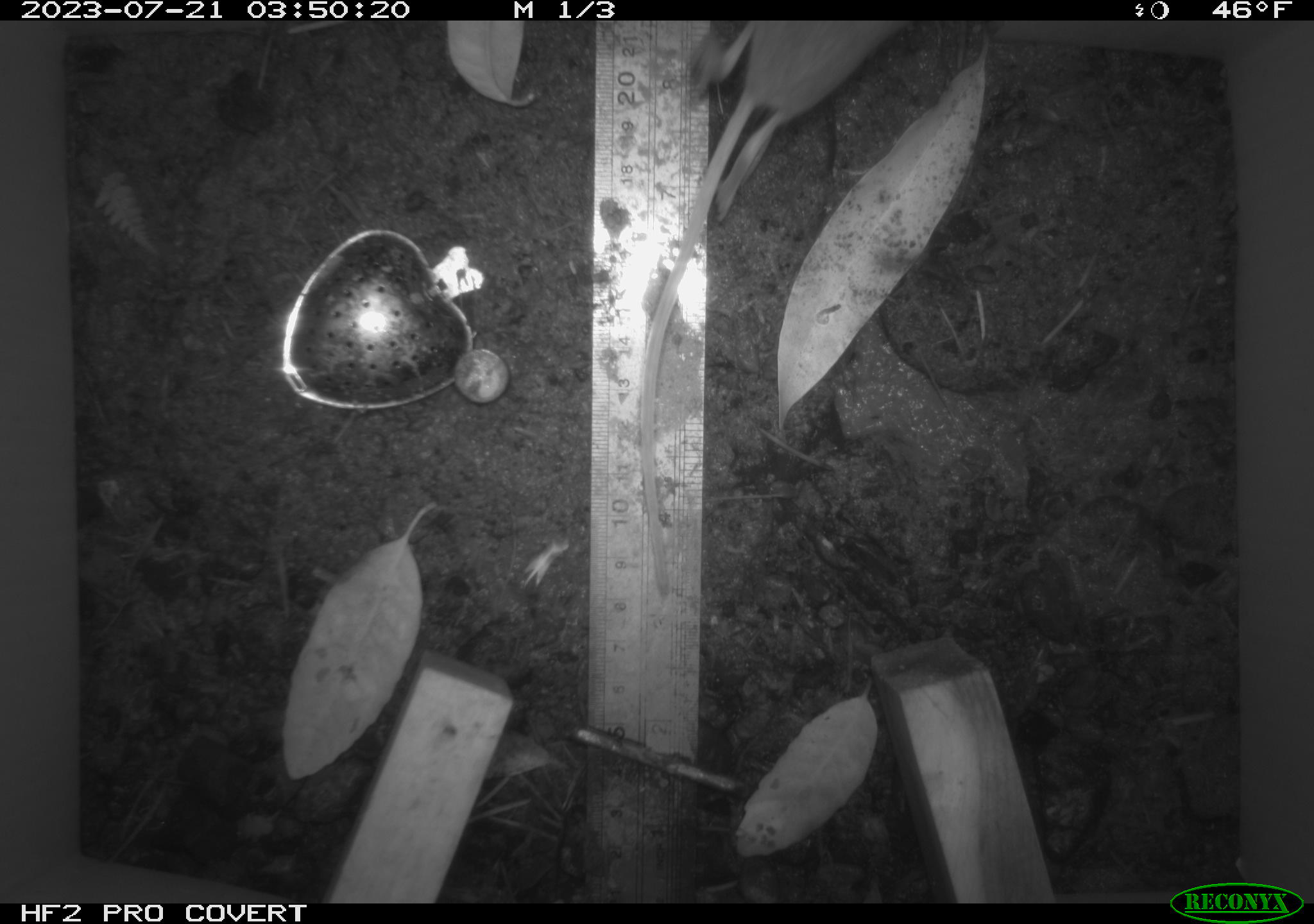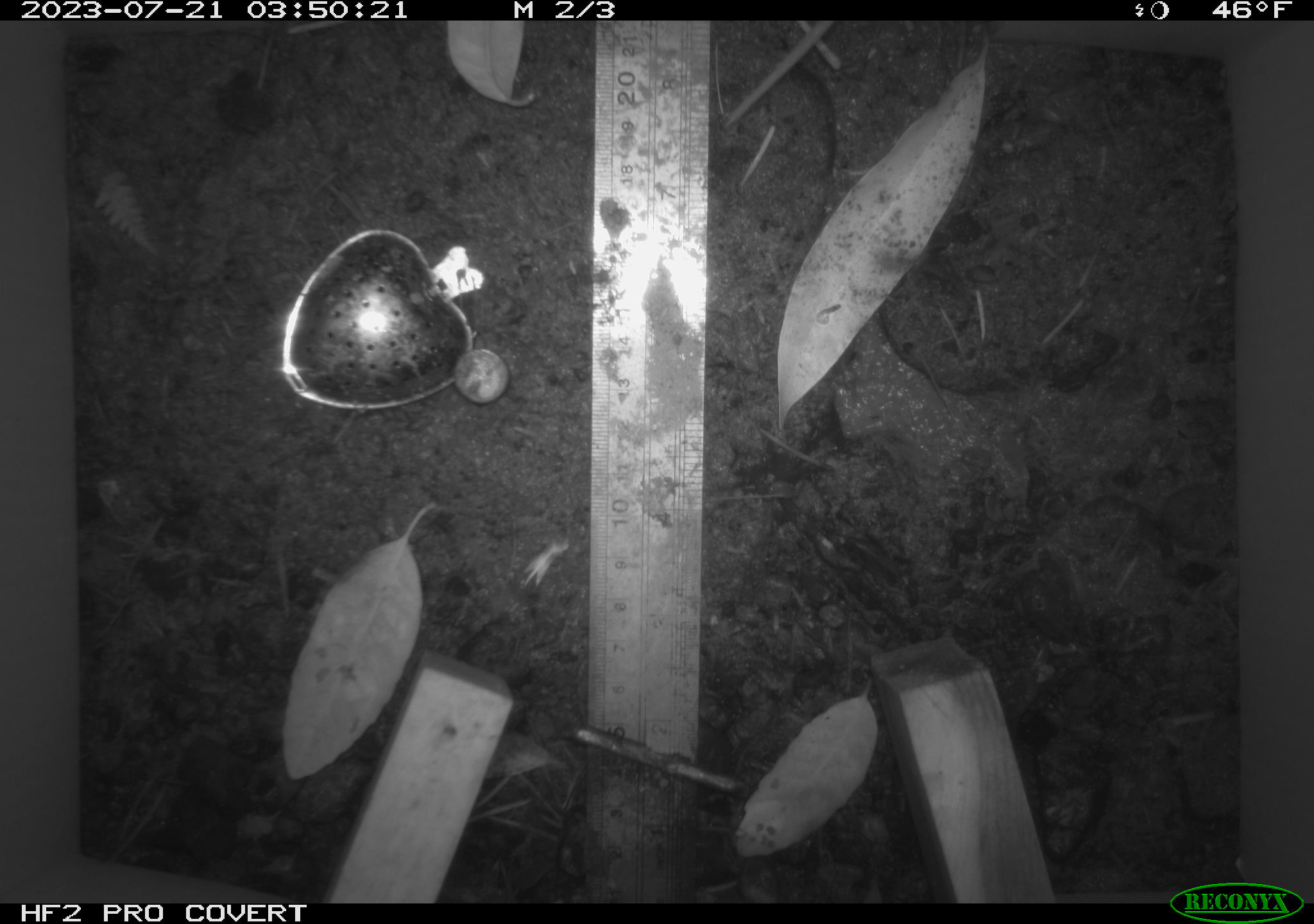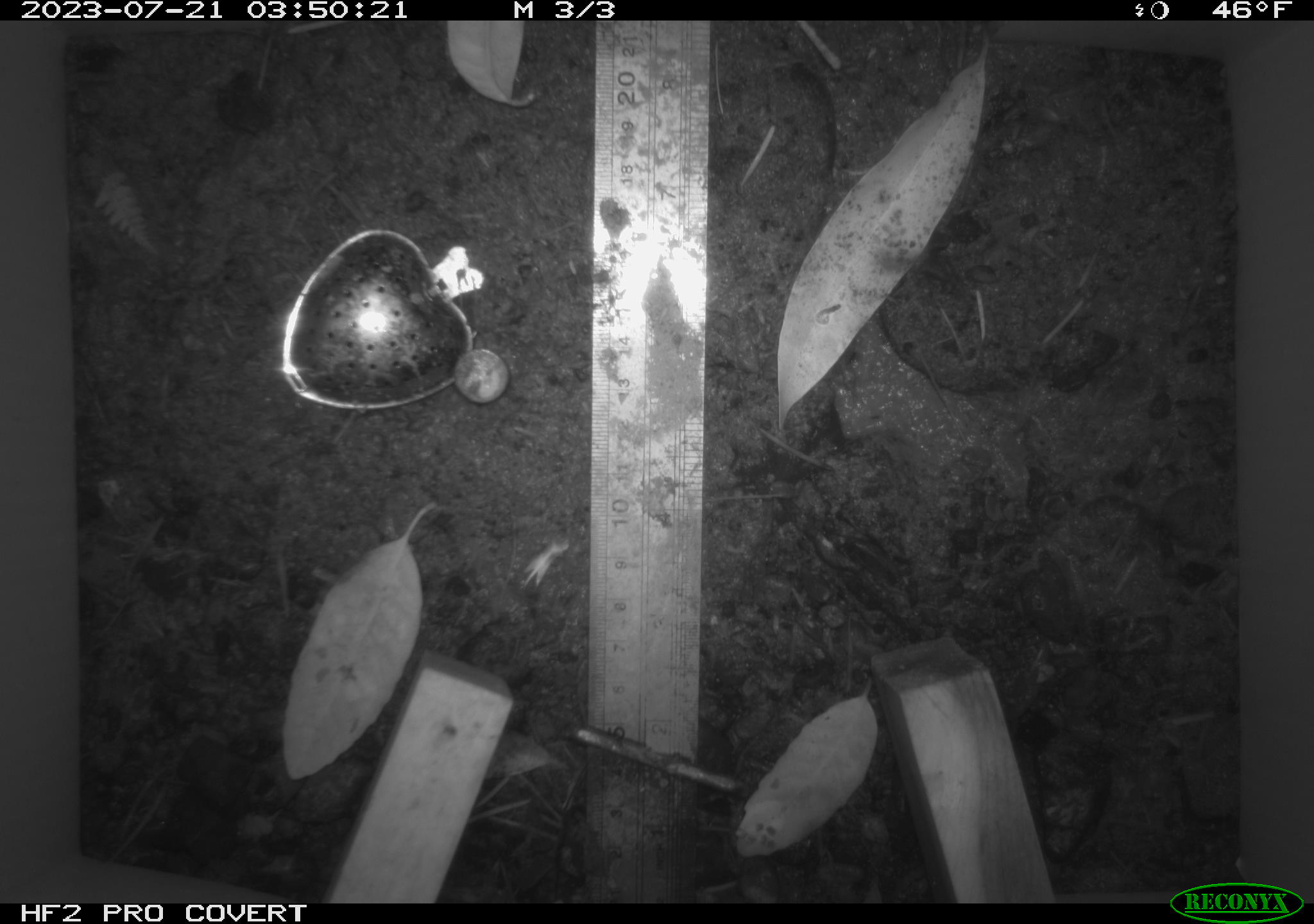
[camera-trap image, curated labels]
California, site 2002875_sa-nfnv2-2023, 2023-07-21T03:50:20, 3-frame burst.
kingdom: Animalia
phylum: Chordata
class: Mammalia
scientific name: Mammalia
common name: small mammal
Small mammal (Mammalia).